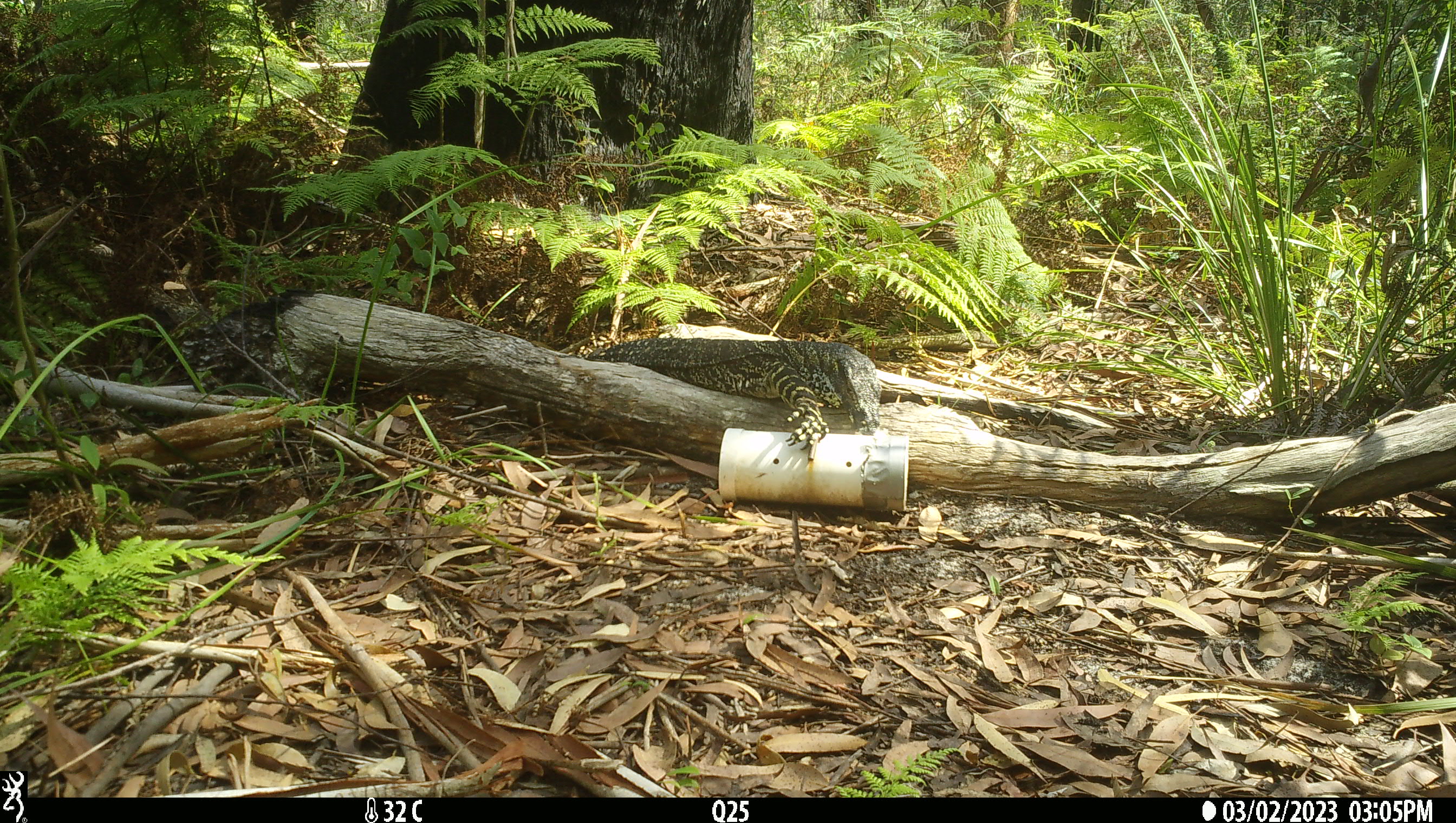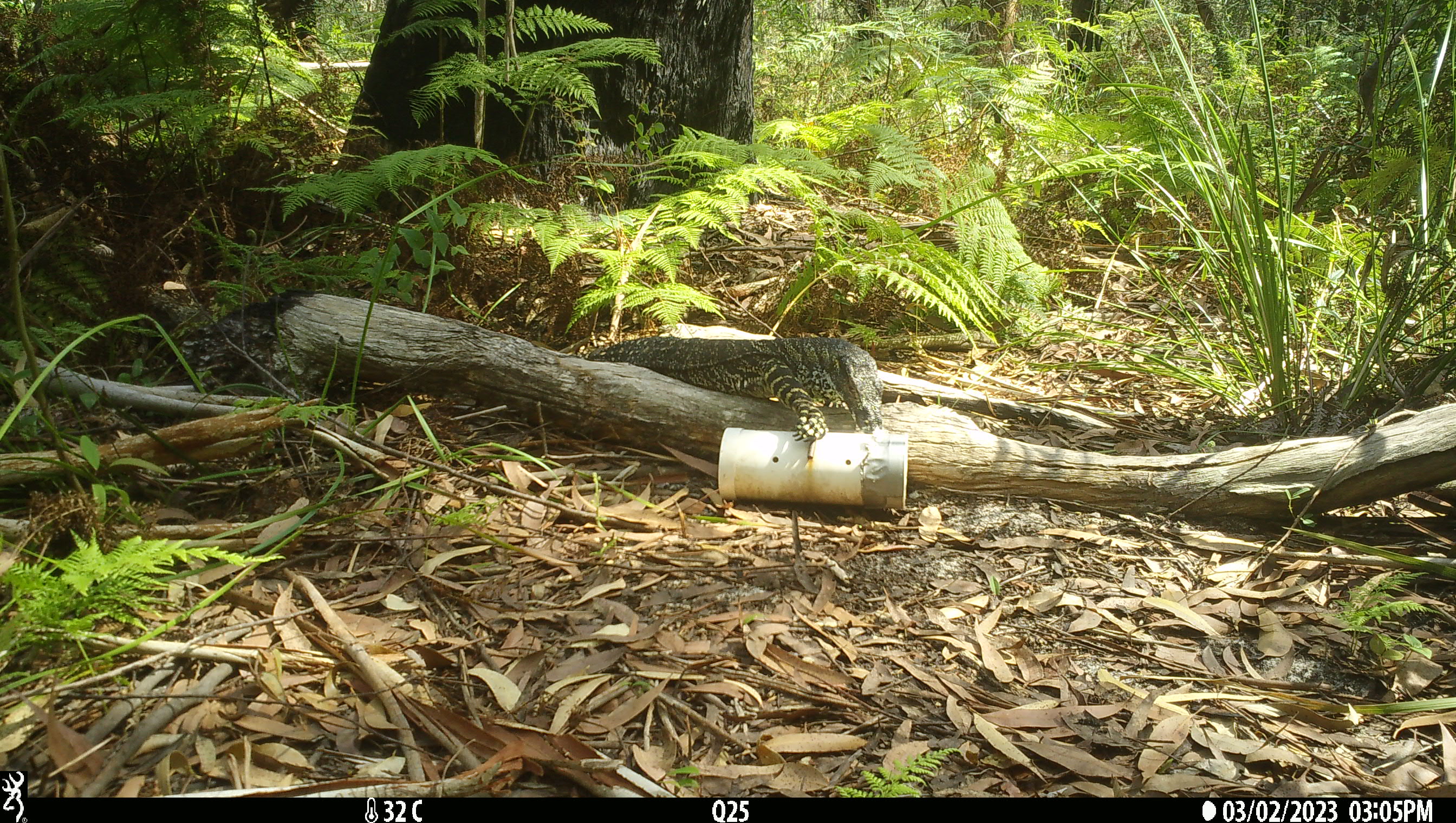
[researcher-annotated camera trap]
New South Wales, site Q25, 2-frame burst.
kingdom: Animalia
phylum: Chordata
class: Reptilia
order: Squamata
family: Varanidae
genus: Varanus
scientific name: Varanus varius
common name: lace monitor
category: goanna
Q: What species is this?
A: Goanna (lace monitor) (Varanus varius).